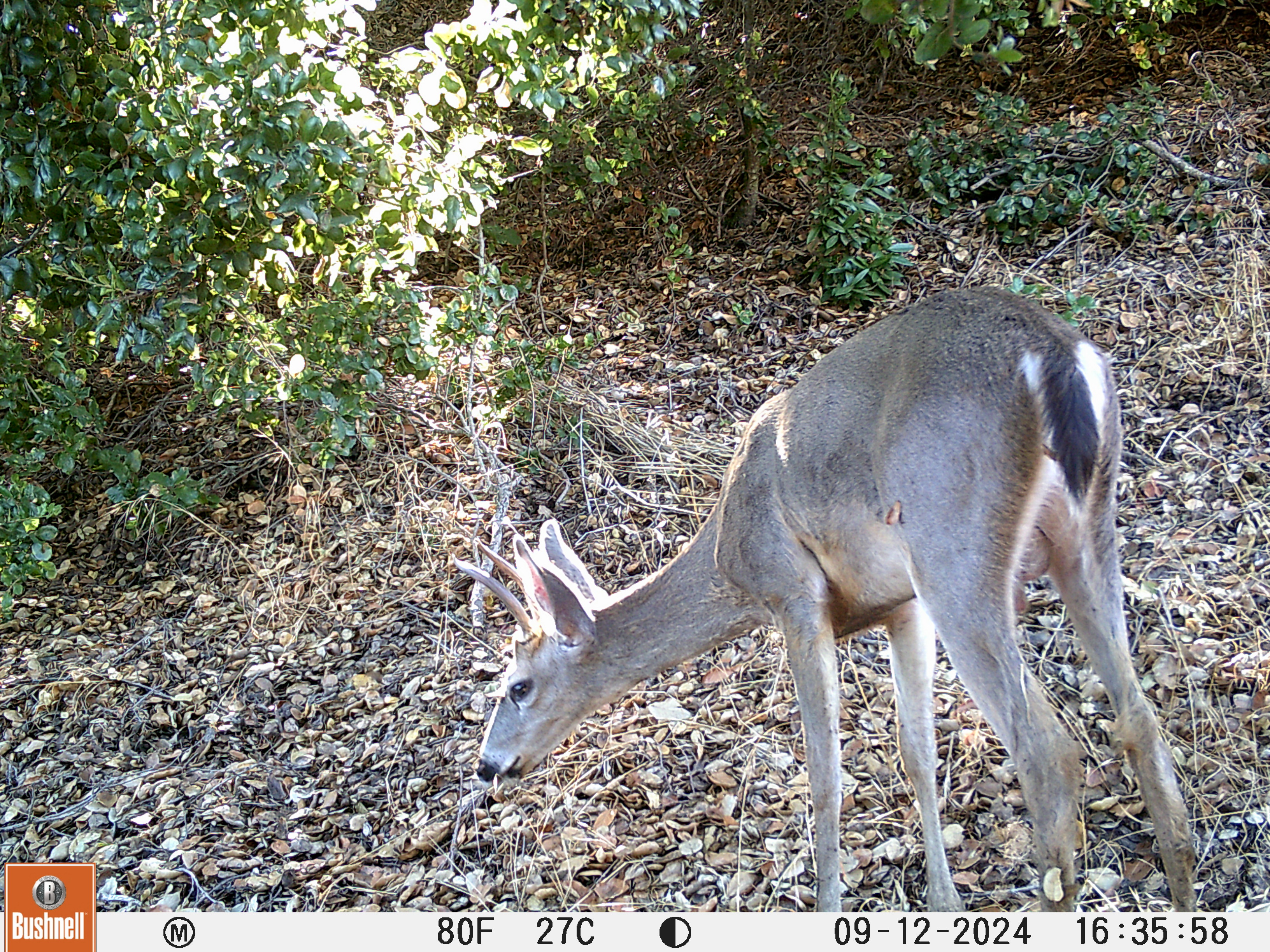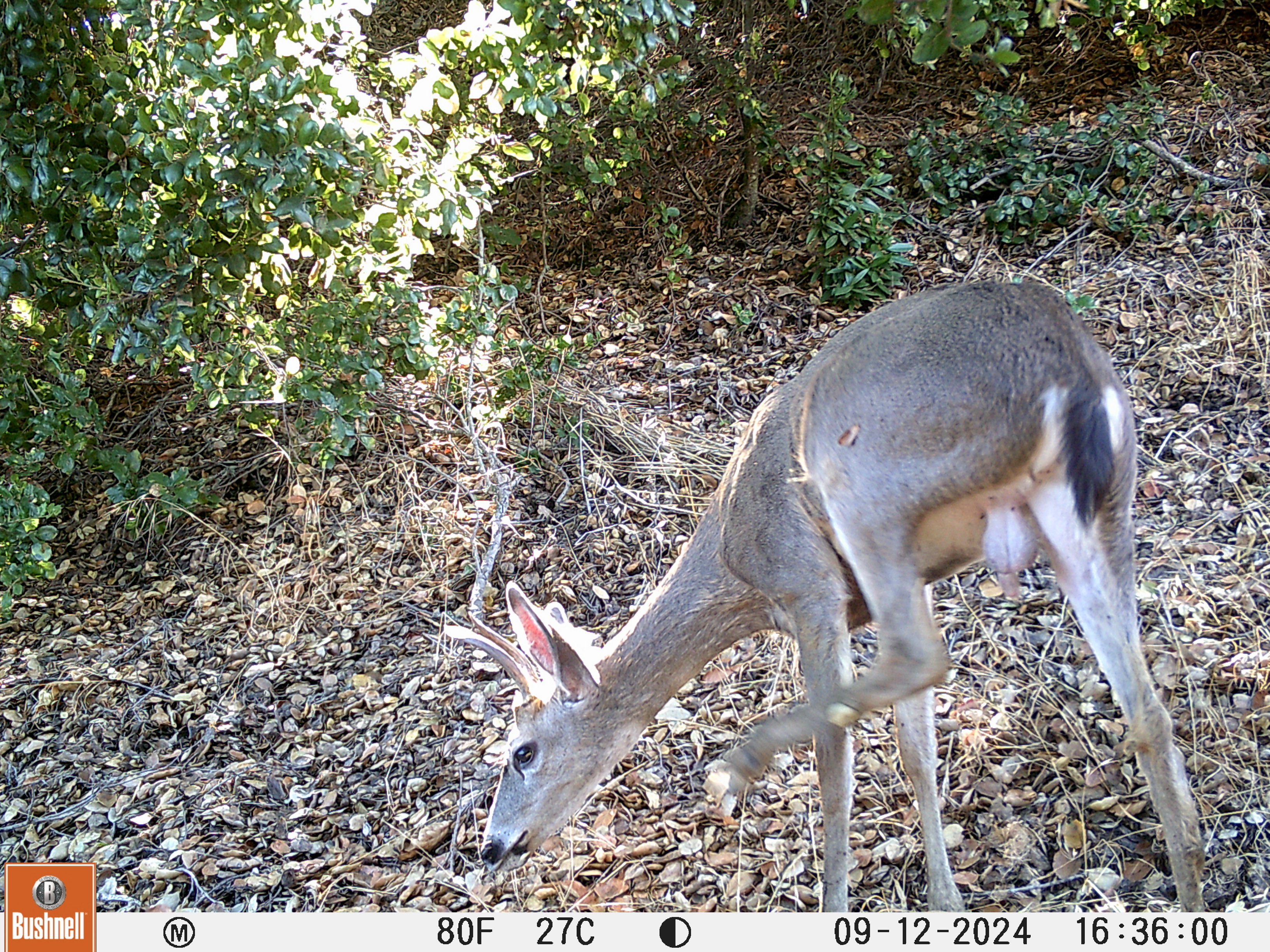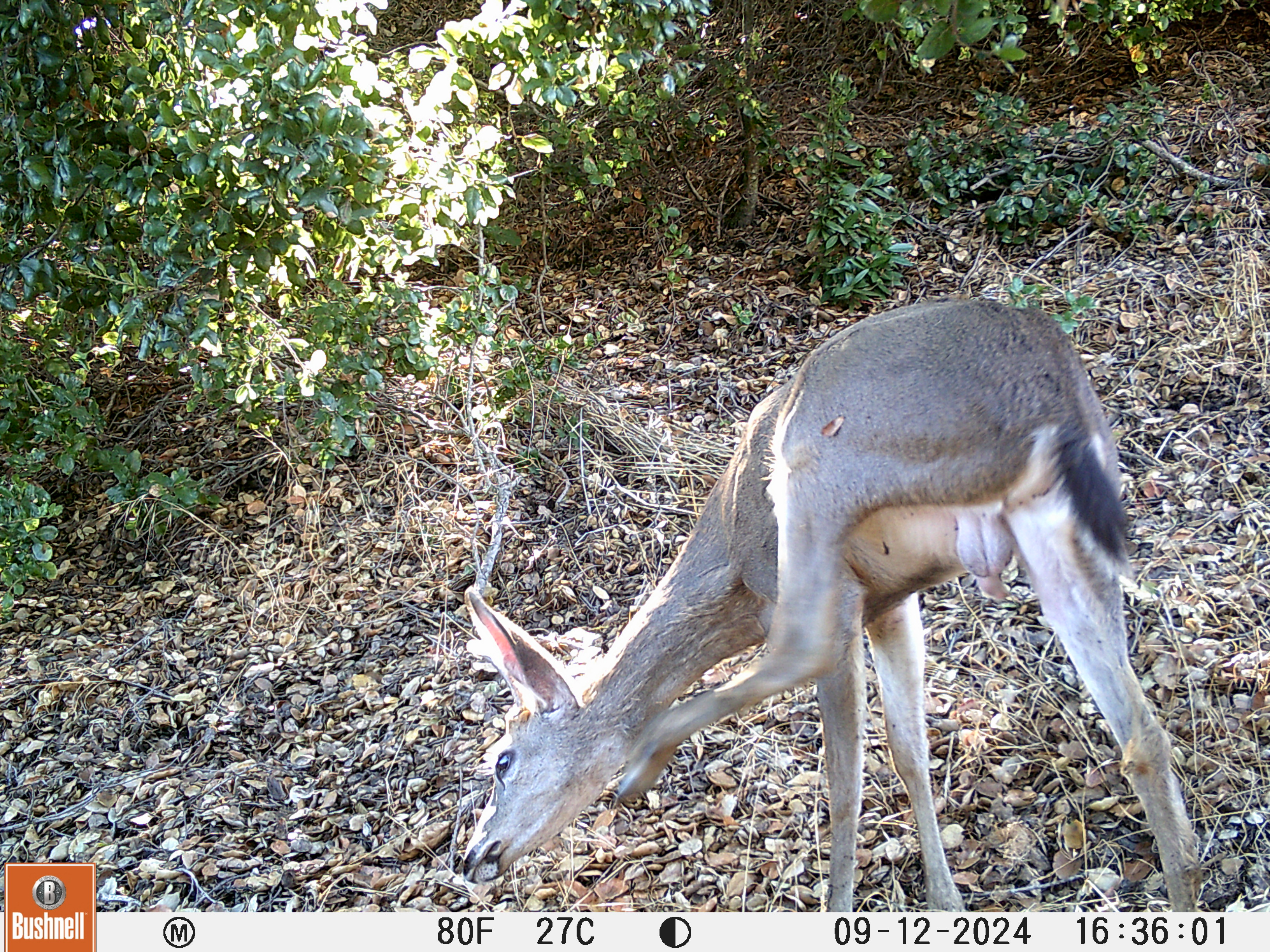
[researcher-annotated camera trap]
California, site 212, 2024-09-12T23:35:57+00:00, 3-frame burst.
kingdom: Animalia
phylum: Chordata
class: Mammalia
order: Artiodactyla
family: Cervidae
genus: Odocoileus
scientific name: Odocoileus hemionus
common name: mule deer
Mule deer (Odocoileus hemionus).